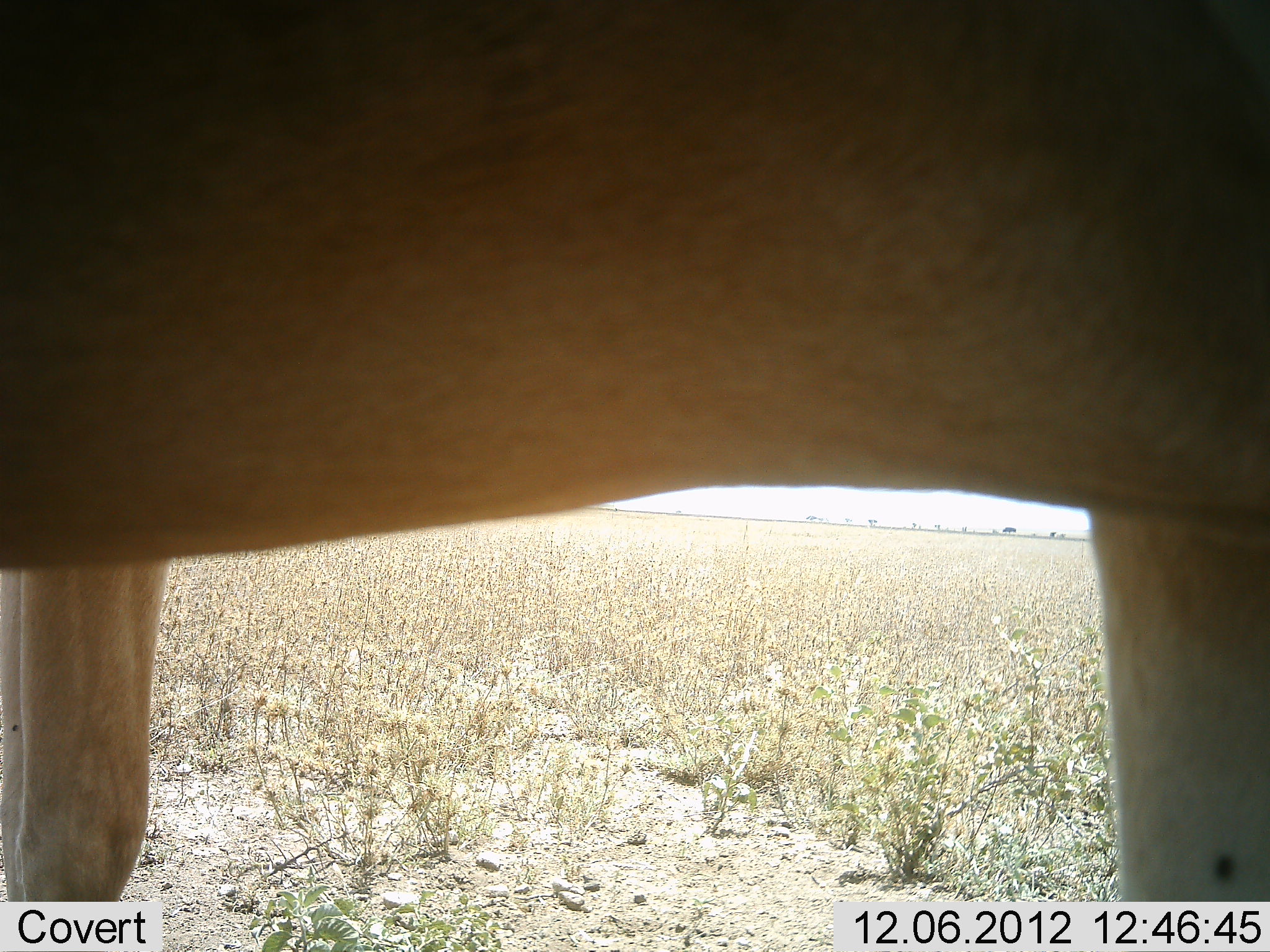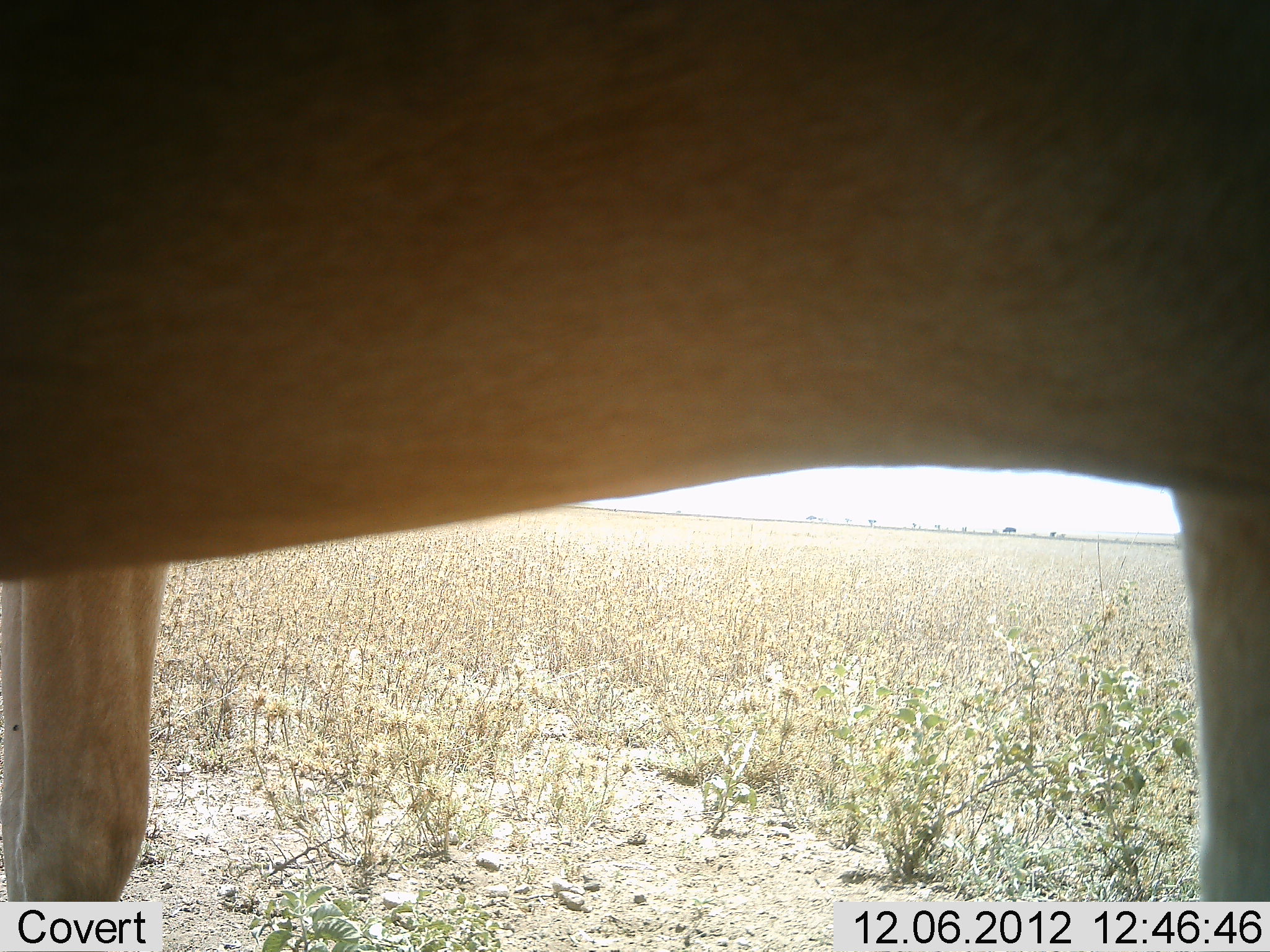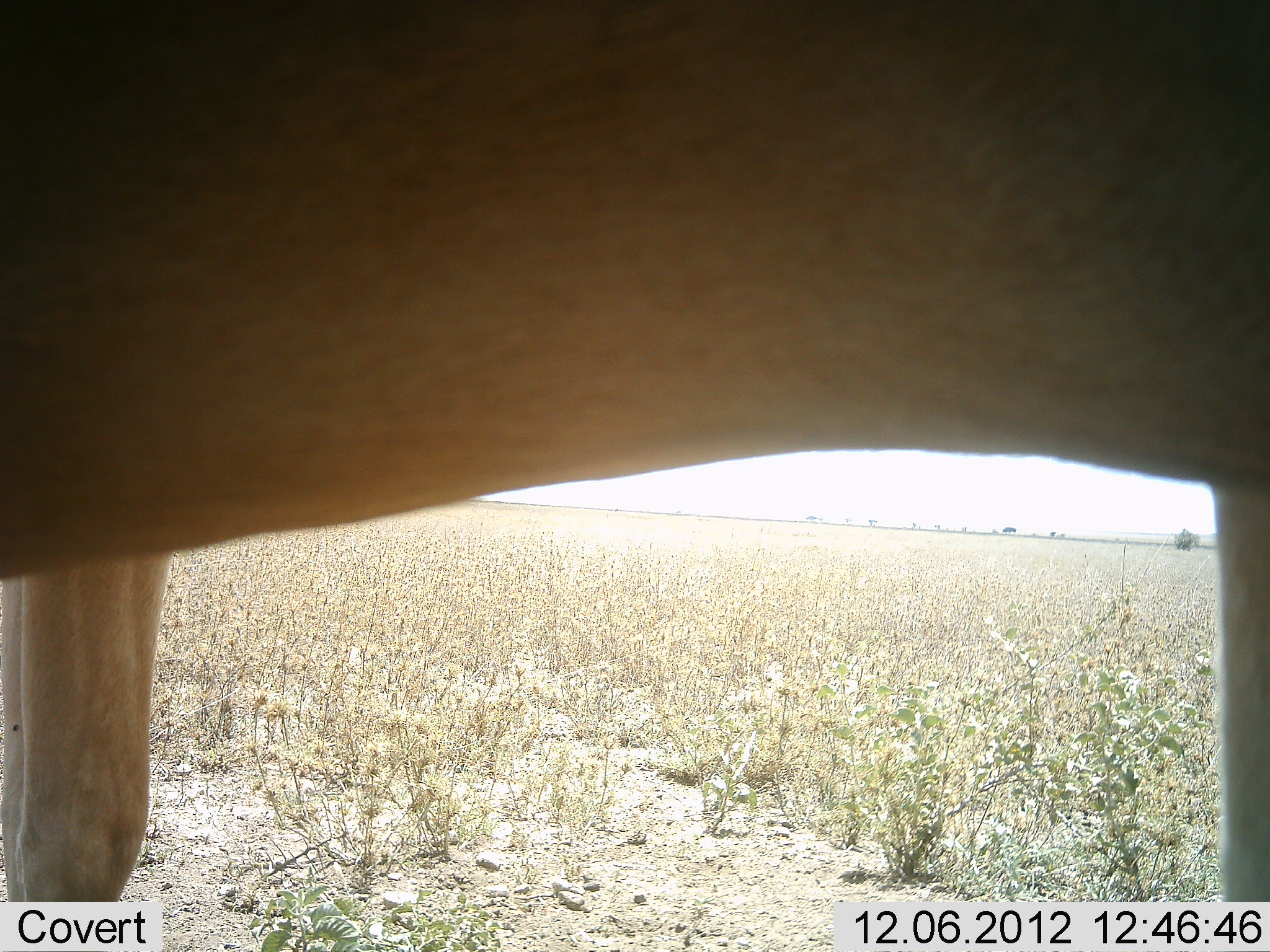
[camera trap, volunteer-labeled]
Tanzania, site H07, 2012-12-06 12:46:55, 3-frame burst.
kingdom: Animalia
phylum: Chordata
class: Mammalia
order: Artiodactyla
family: Bovidae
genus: Alcelaphus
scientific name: Alcelaphus buselaphus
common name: hartebeest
Hartebeest (Alcelaphus buselaphus), count 1. Behavior (volunteer vote fractions): standing 100%, resting 0%, moving 0%, interacting 0%. Young present (vote fraction): 0%. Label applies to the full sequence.